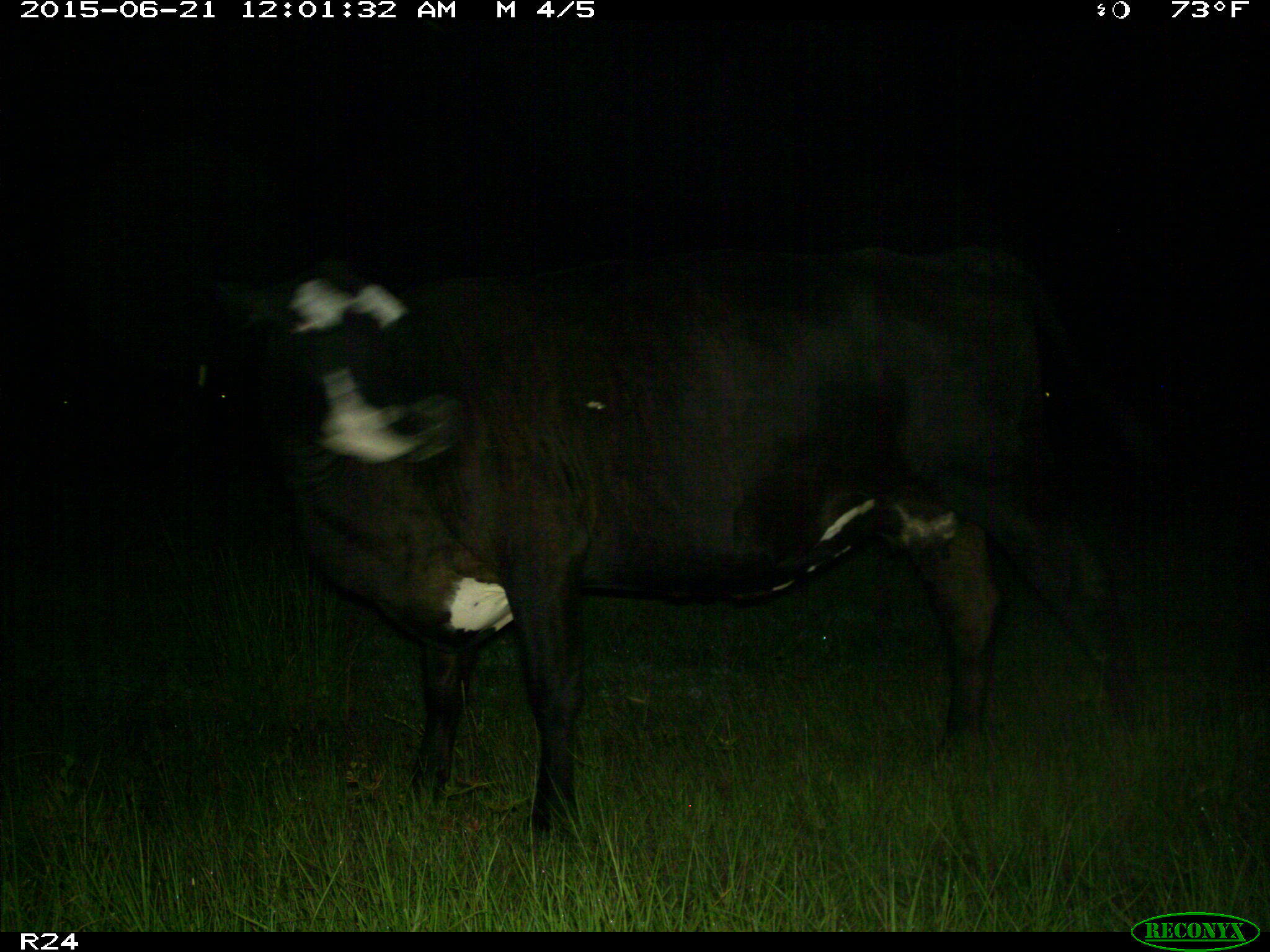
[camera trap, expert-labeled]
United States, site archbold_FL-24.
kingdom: Animalia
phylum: Chordata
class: Mammalia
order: Artiodactyla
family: Bovidae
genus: Bos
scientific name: Bos taurus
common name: domestic cow